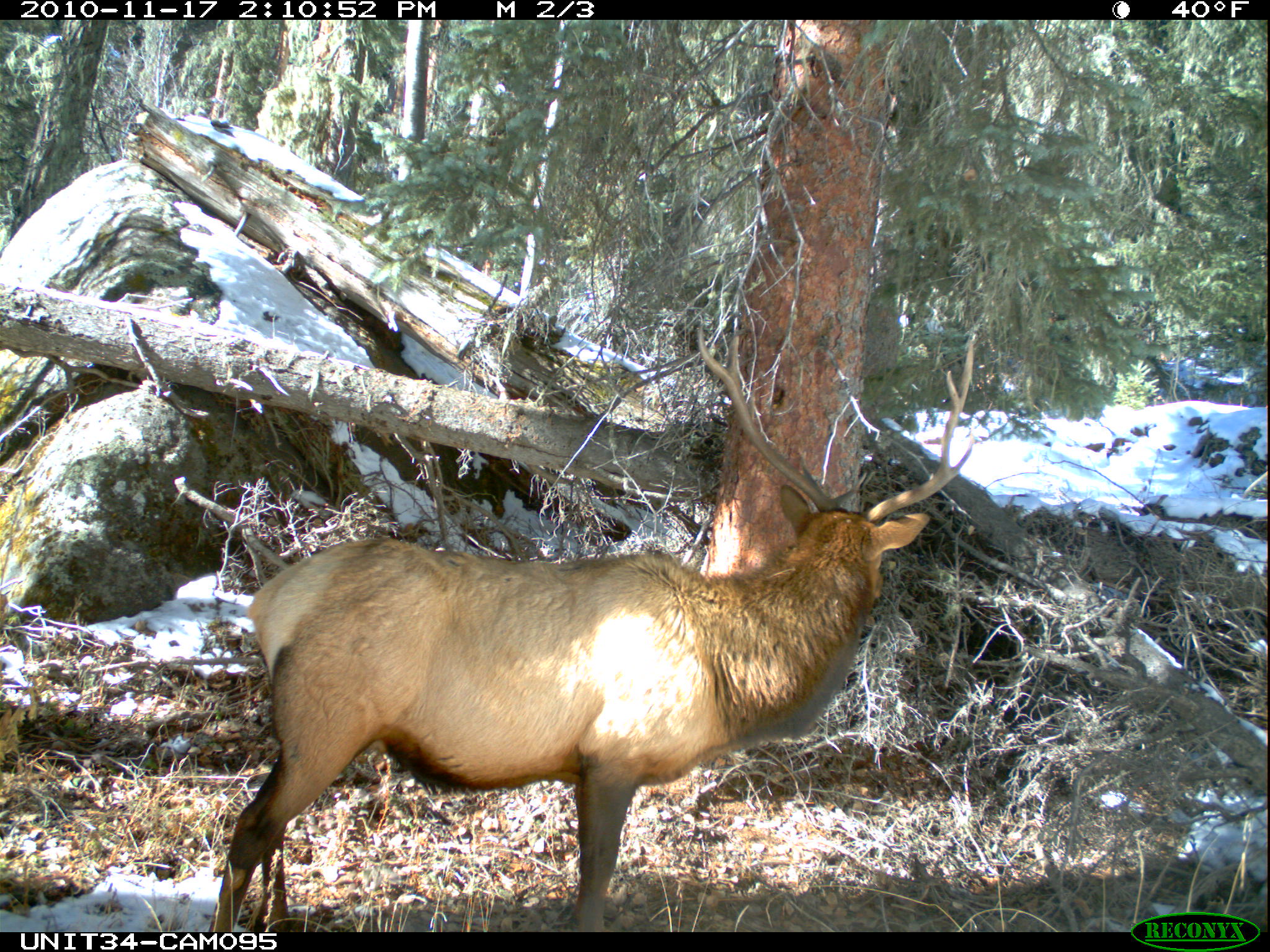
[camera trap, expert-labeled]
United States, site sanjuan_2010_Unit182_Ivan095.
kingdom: Animalia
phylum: Chordata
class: Mammalia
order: Artiodactyla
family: Cervidae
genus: Cervus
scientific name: Cervus elaphus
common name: red deer